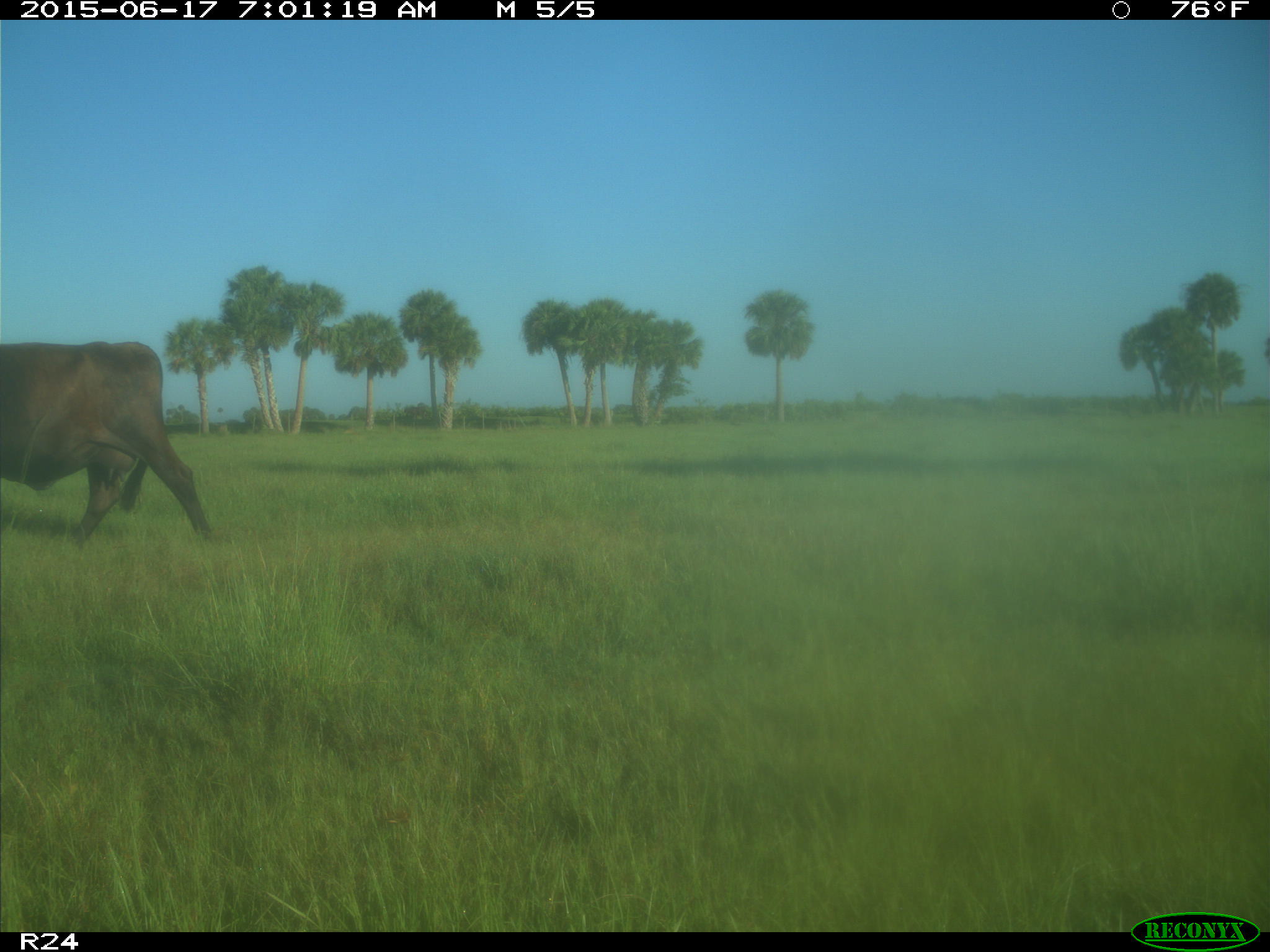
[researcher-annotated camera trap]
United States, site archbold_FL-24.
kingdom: Animalia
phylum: Chordata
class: Mammalia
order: Artiodactyla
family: Bovidae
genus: Bos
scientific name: Bos taurus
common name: domestic cow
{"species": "Bos taurus (domestic cow)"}